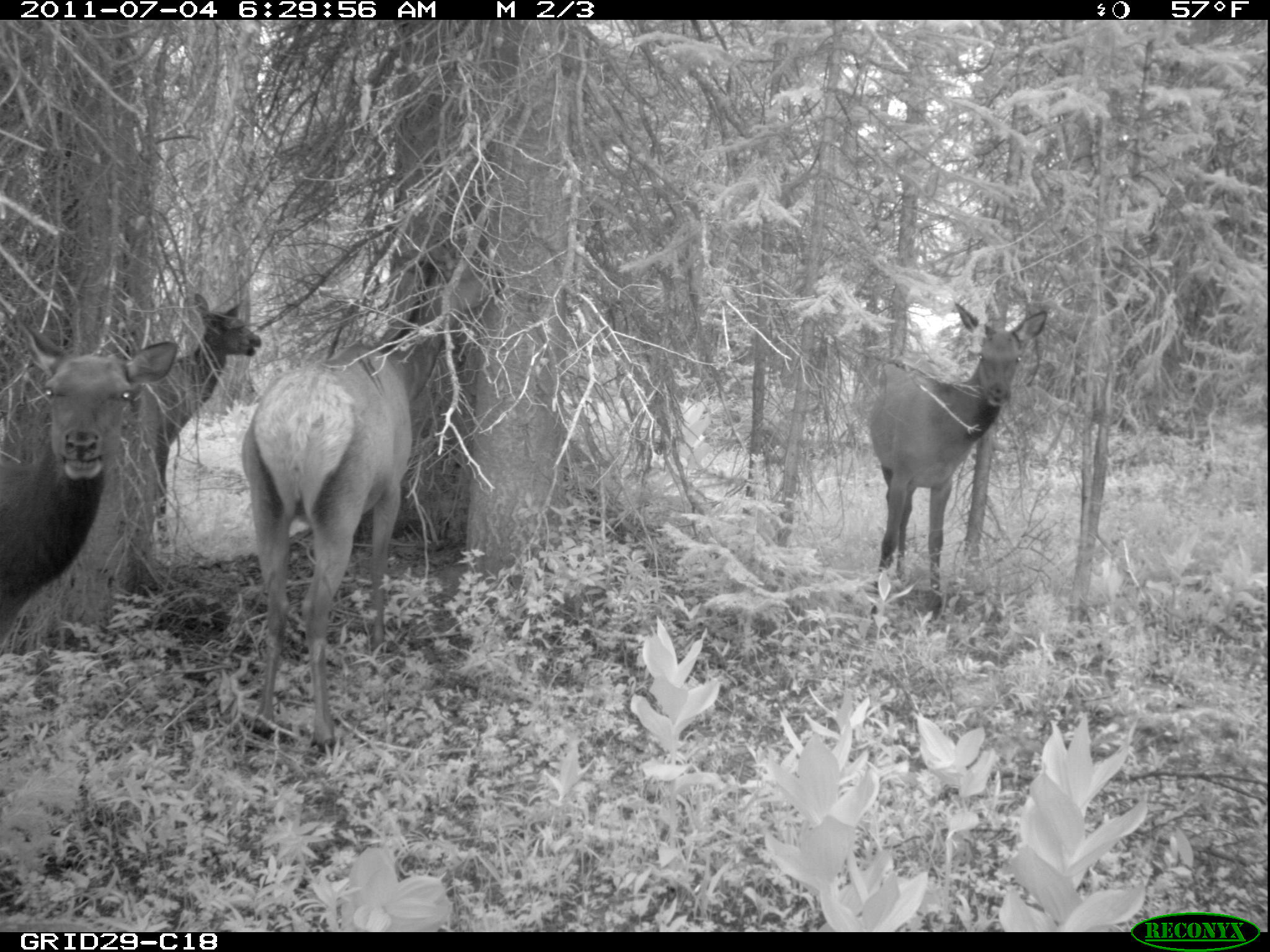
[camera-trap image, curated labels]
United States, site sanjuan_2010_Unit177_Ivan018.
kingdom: Animalia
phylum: Chordata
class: Mammalia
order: Artiodactyla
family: Cervidae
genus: Cervus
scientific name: Cervus elaphus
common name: red deer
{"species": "Cervus elaphus (red deer)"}